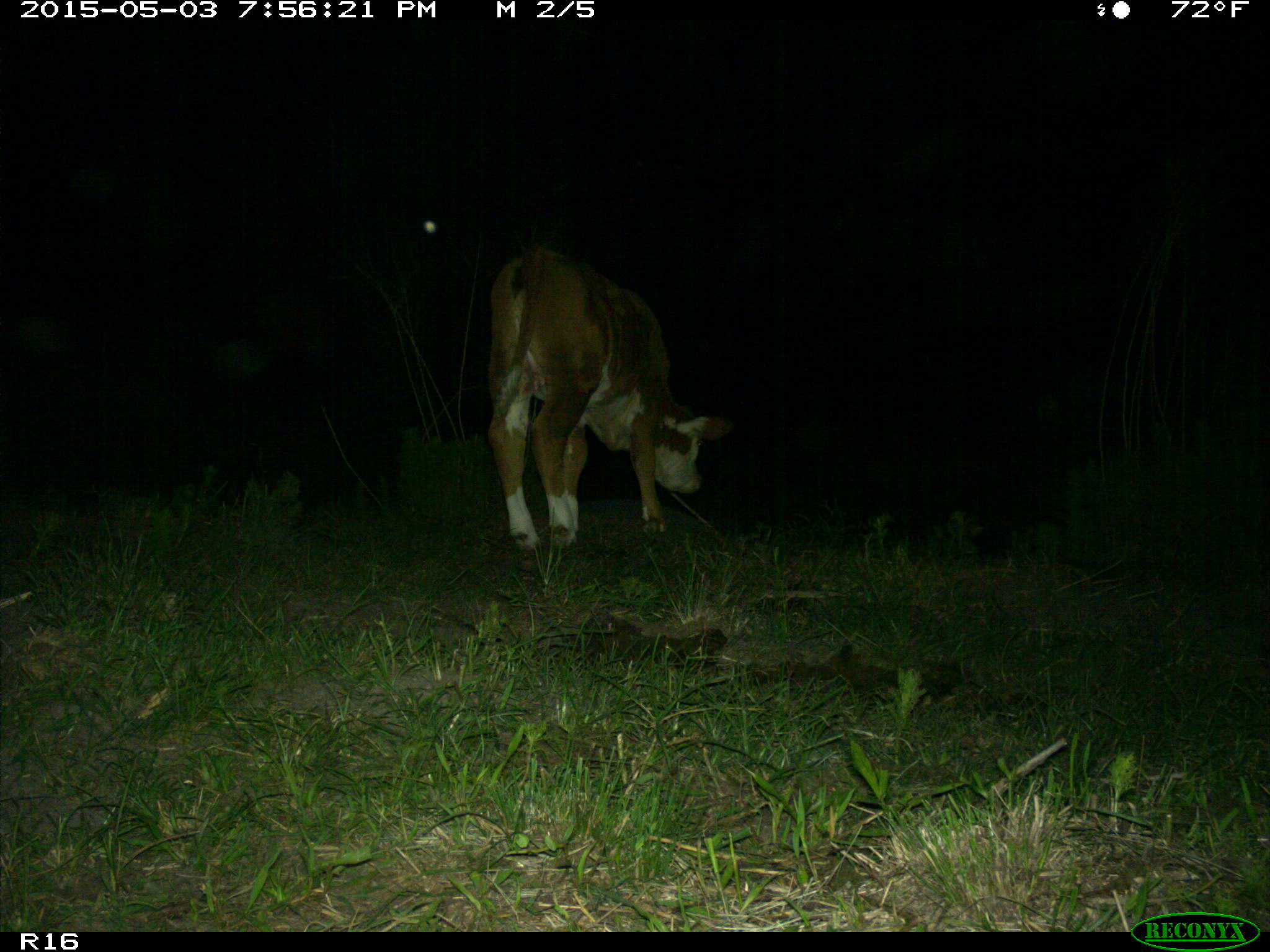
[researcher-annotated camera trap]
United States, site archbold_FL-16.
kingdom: Animalia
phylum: Chordata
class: Mammalia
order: Artiodactyla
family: Bovidae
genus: Bos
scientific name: Bos taurus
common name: domestic cow